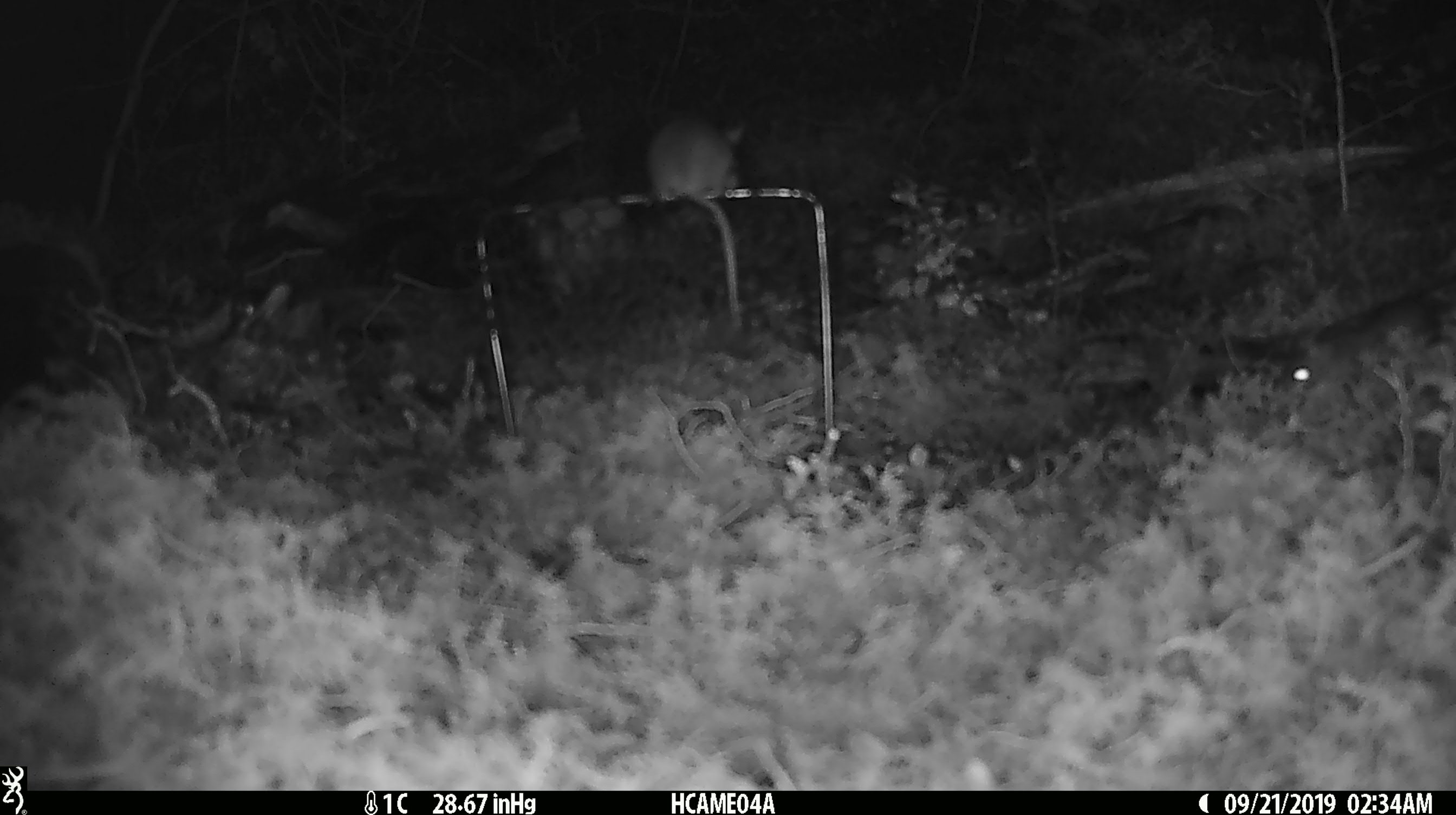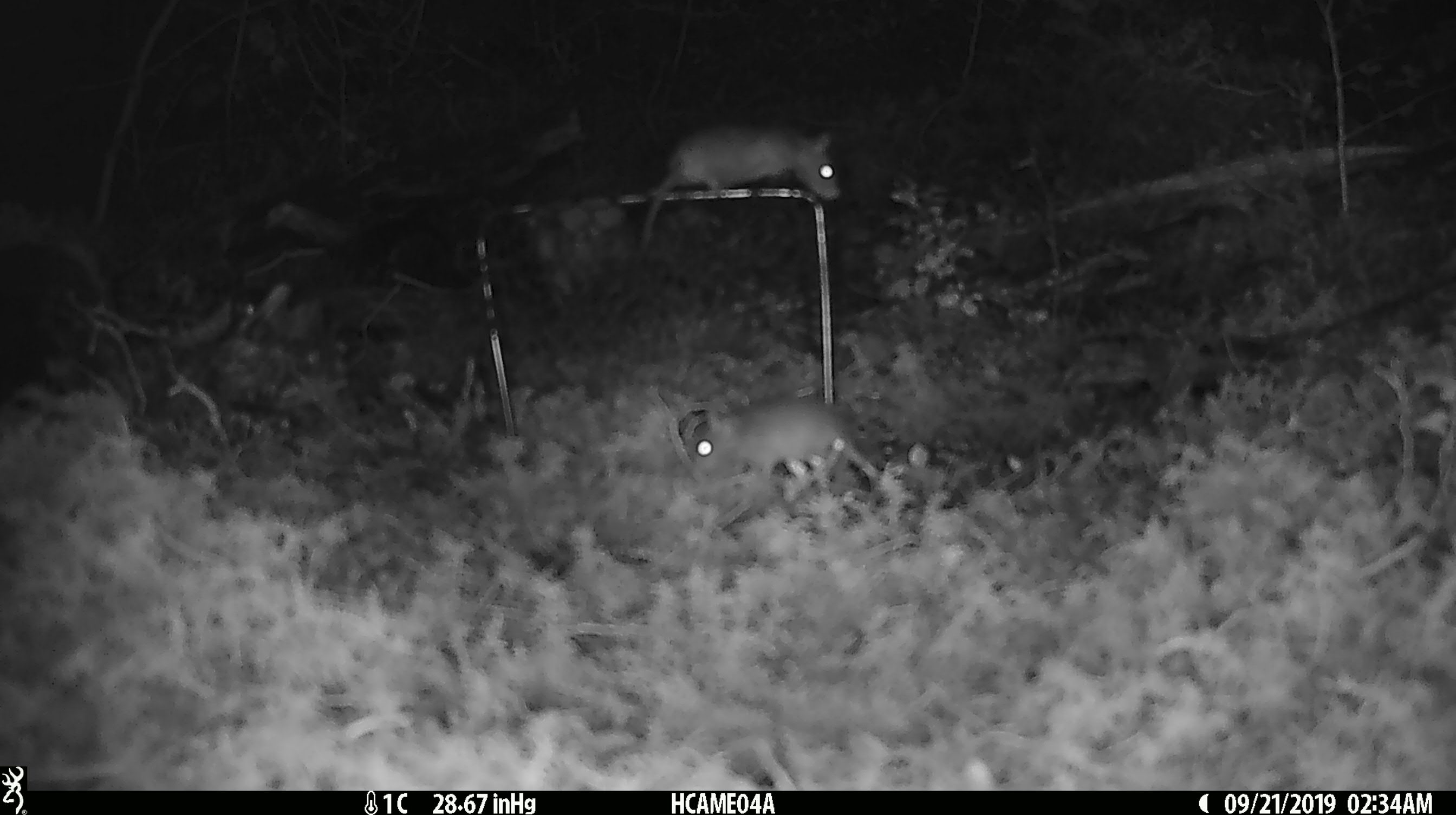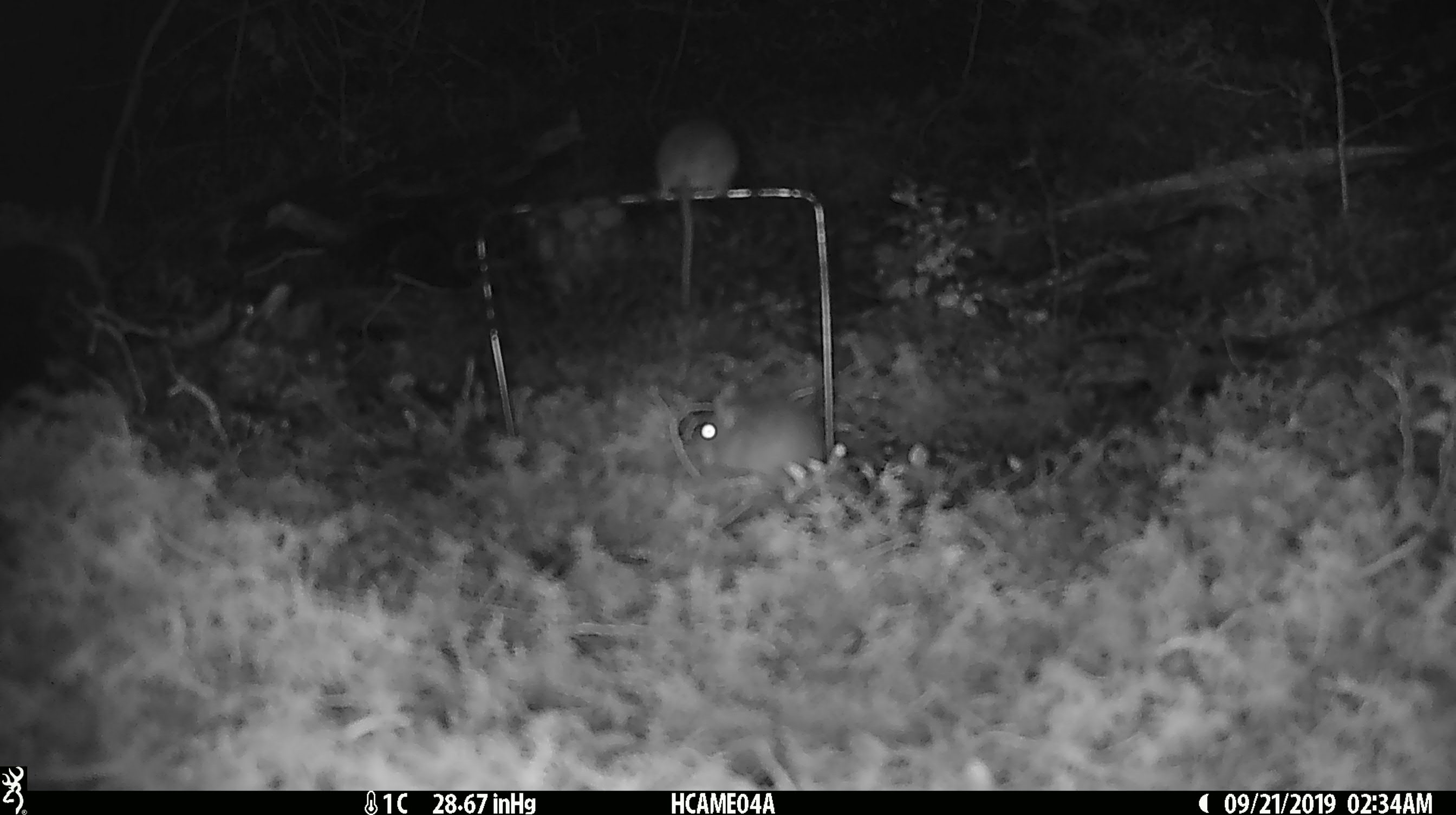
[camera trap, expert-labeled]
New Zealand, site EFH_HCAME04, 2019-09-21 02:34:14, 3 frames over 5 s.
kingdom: Animalia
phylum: Chordata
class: Mammalia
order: Rodentia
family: Muridae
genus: Mus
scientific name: Mus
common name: mouse